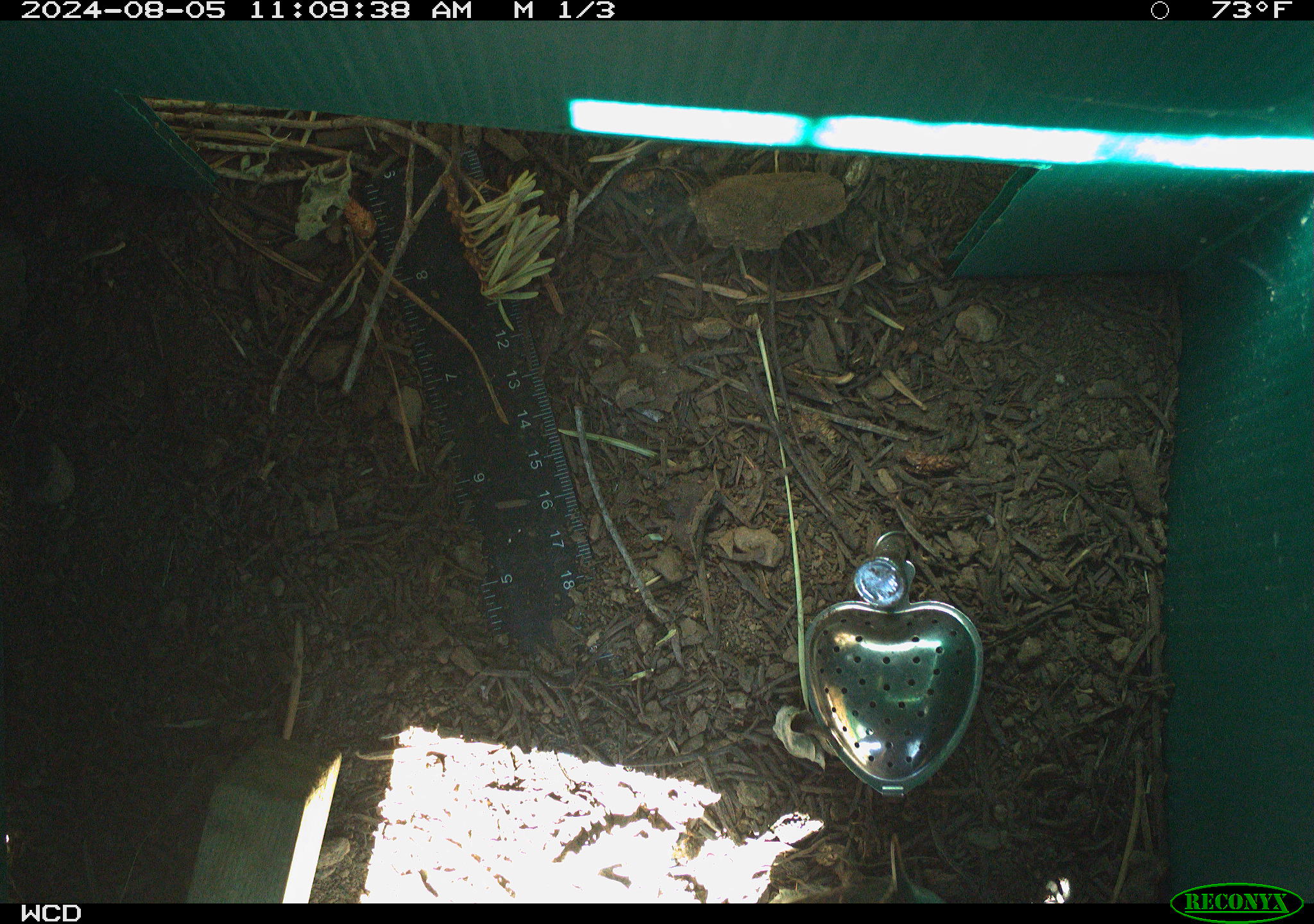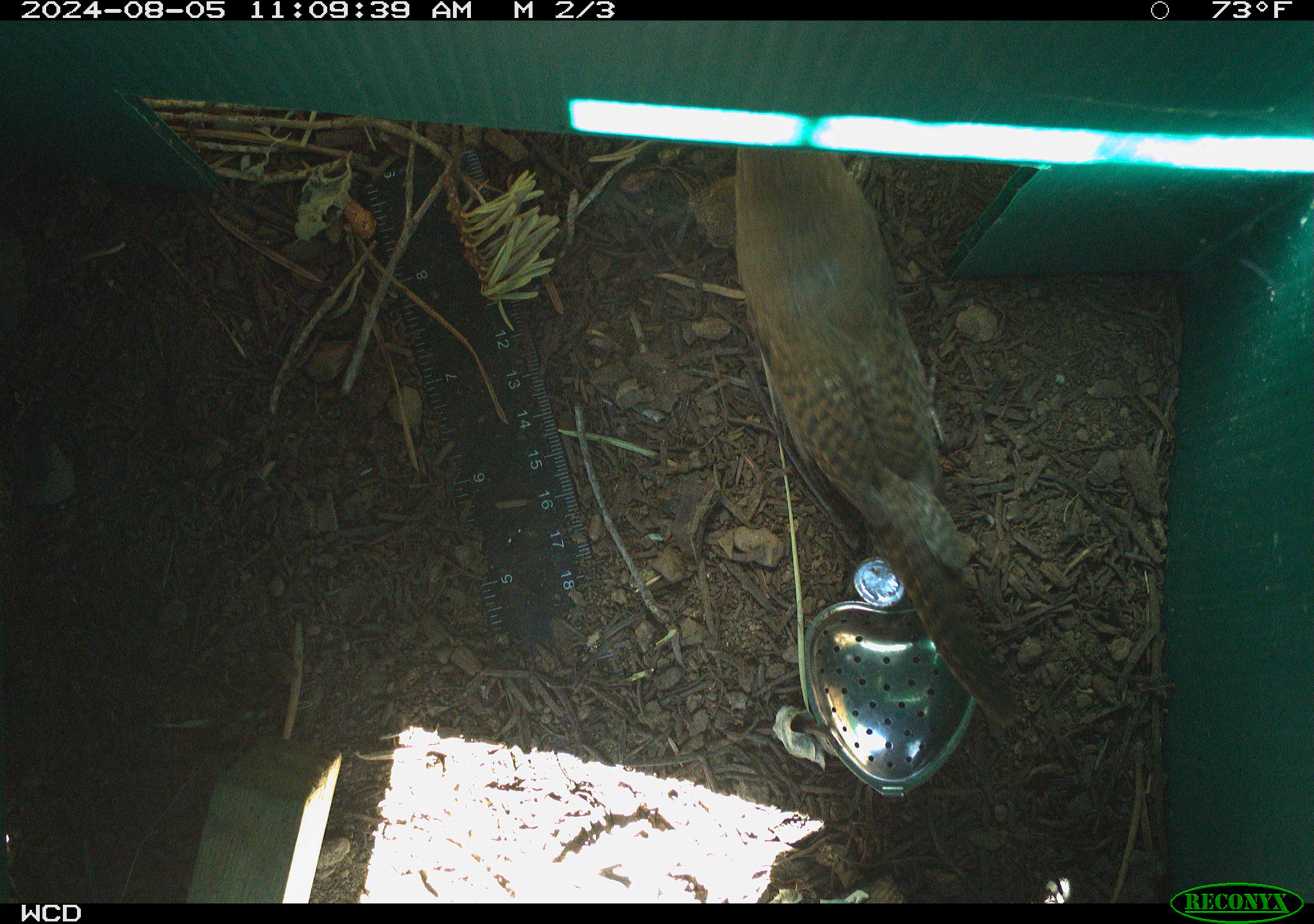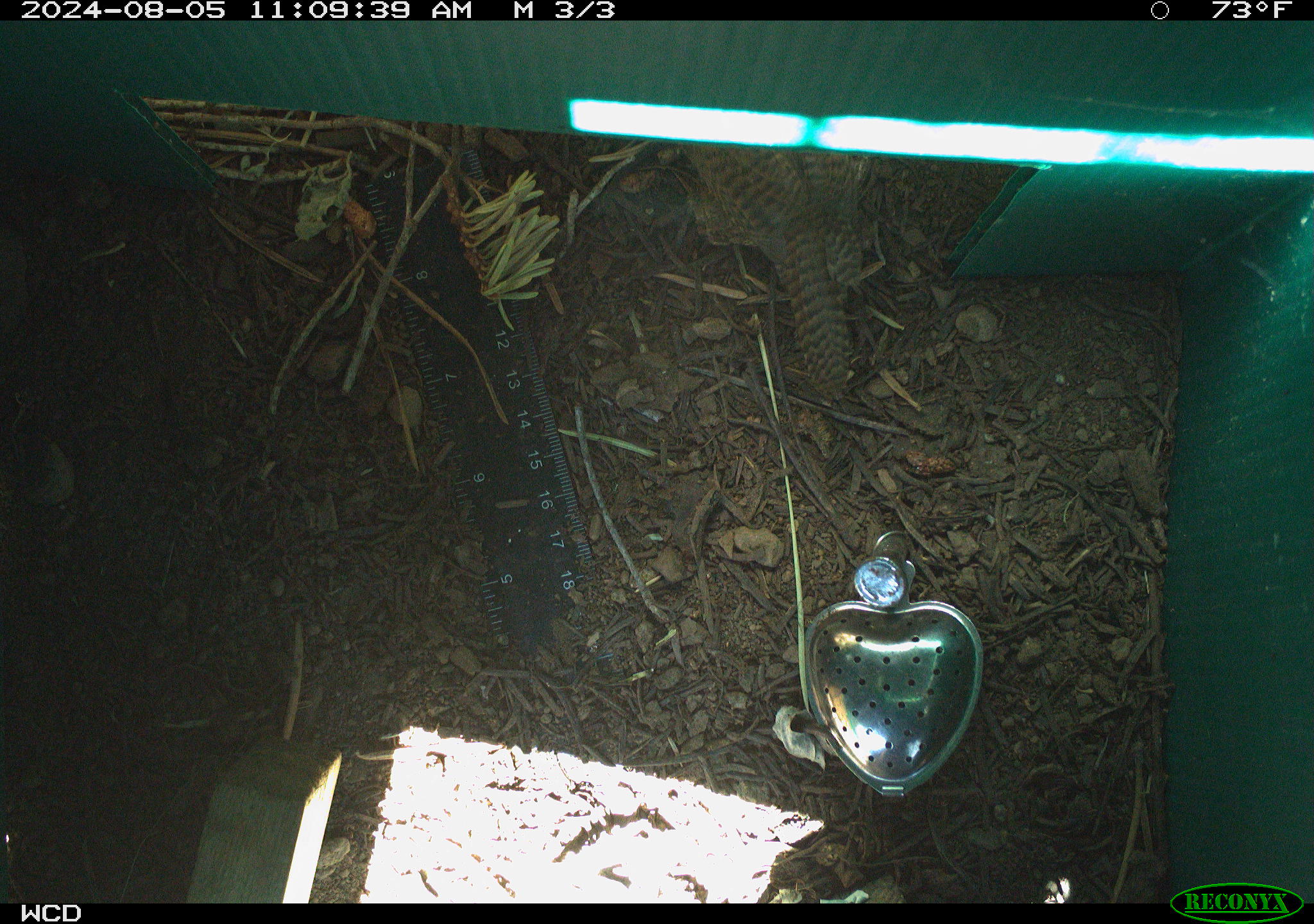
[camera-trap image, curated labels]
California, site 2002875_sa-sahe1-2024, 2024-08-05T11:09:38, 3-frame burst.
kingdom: Animalia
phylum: Chordata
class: Aves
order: Passeriformes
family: Troglodytidae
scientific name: Troglodytidae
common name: wren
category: troglodytidae family